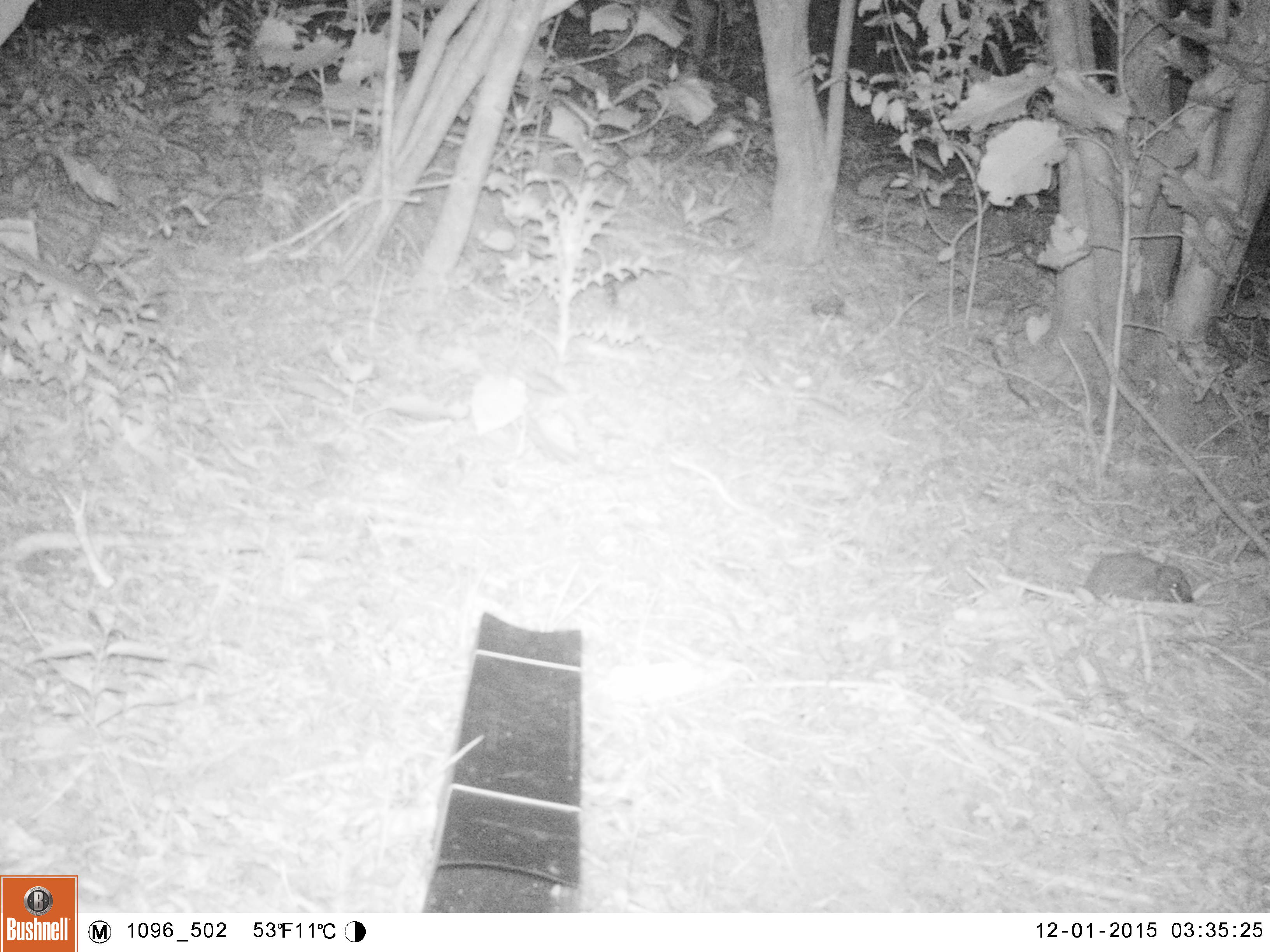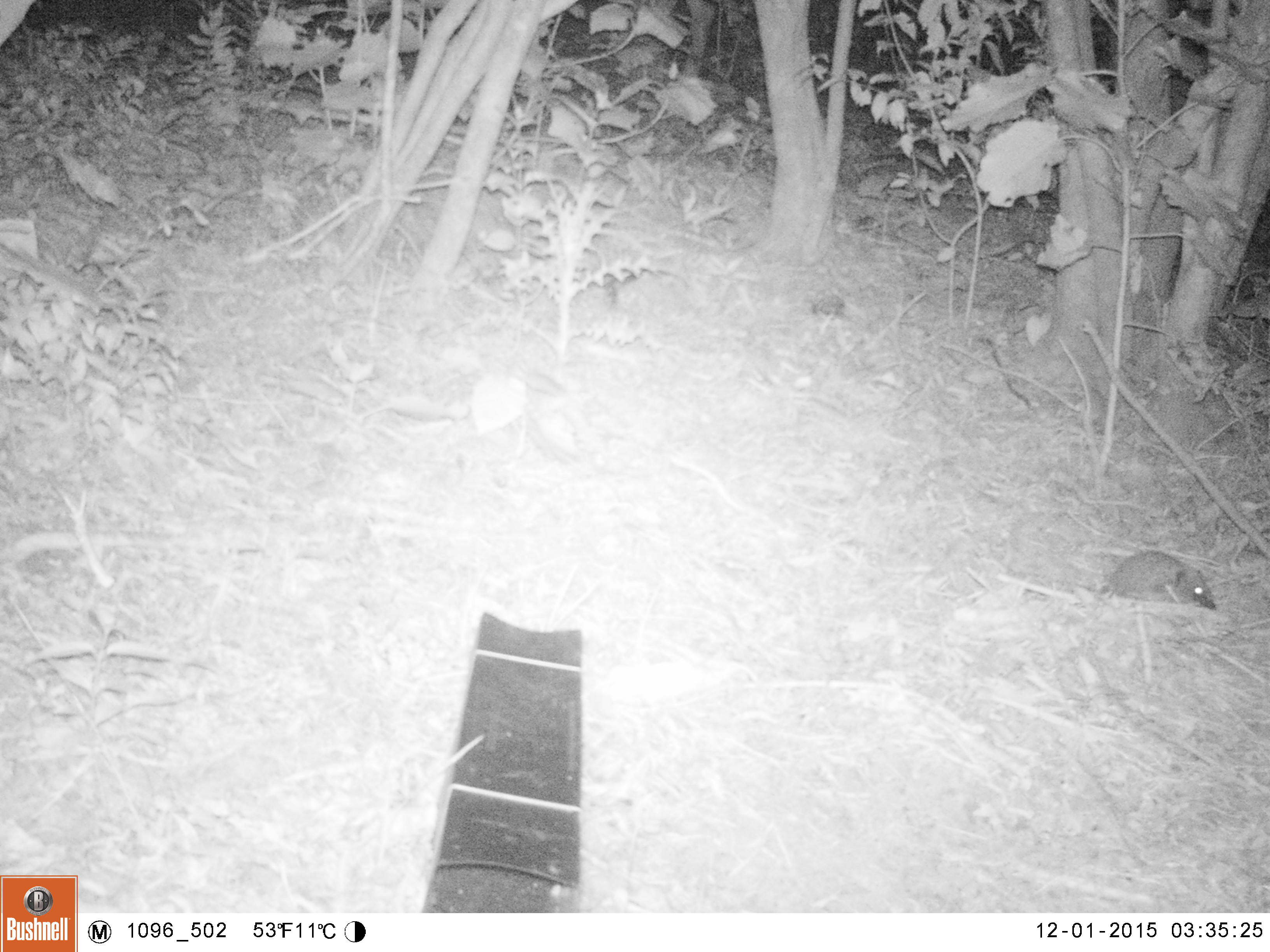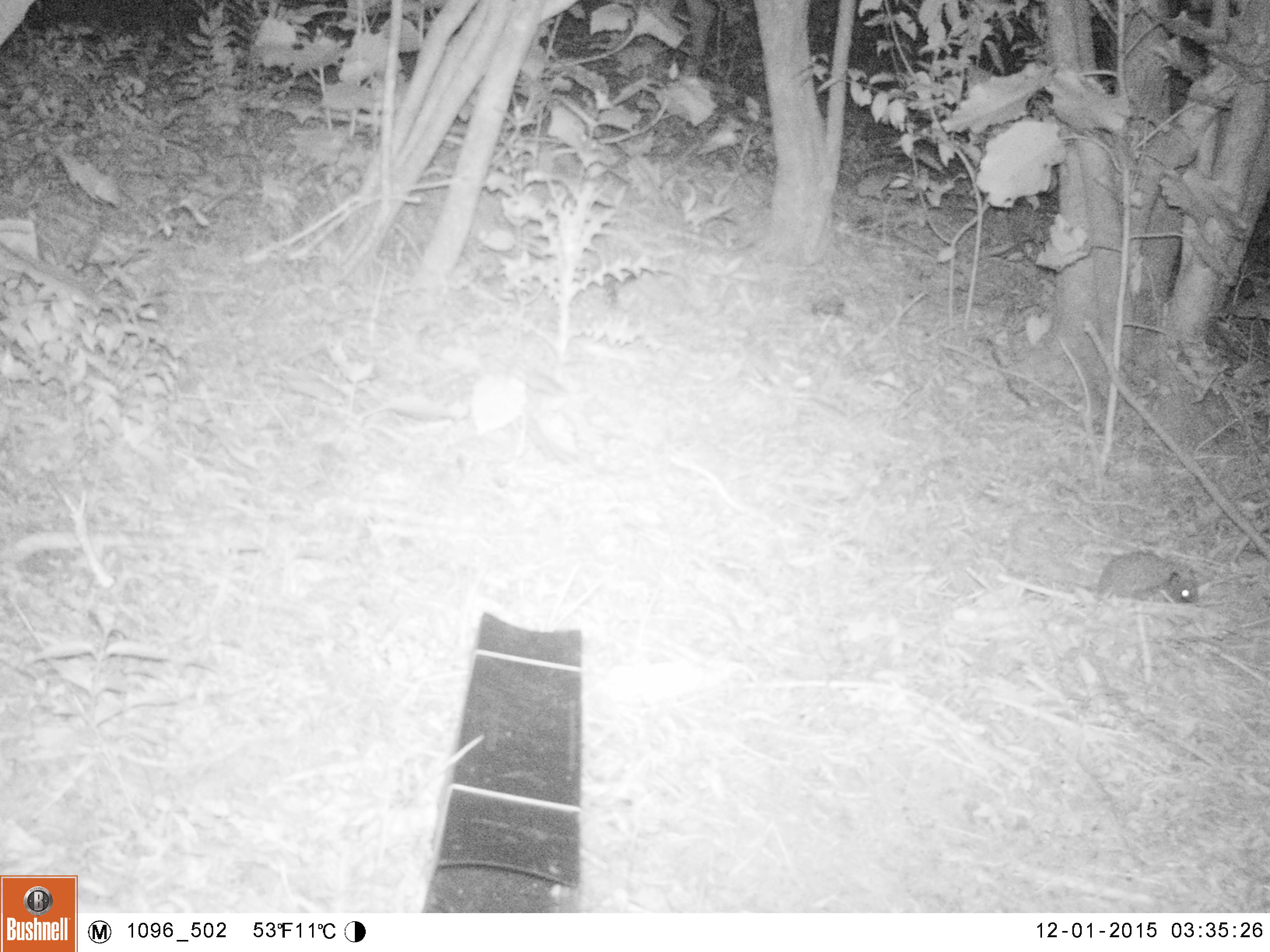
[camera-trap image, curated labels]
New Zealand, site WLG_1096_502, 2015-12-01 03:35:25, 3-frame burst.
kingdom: Animalia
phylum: Chordata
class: Mammalia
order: Eulipotyphla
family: Erinaceidae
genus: Erinaceus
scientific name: Erinaceus europaeus europaeus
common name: european hedgehog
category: hedgehog